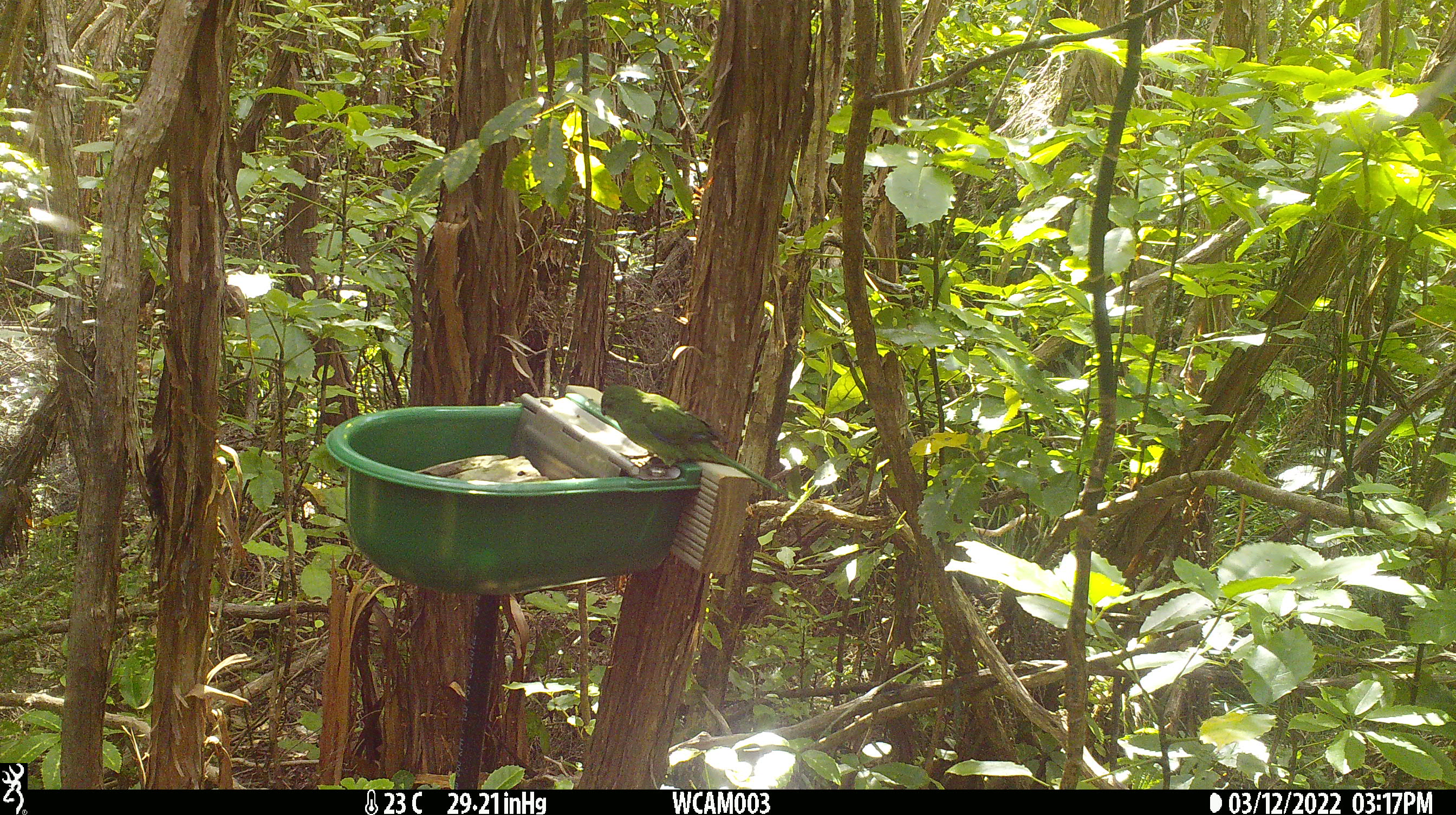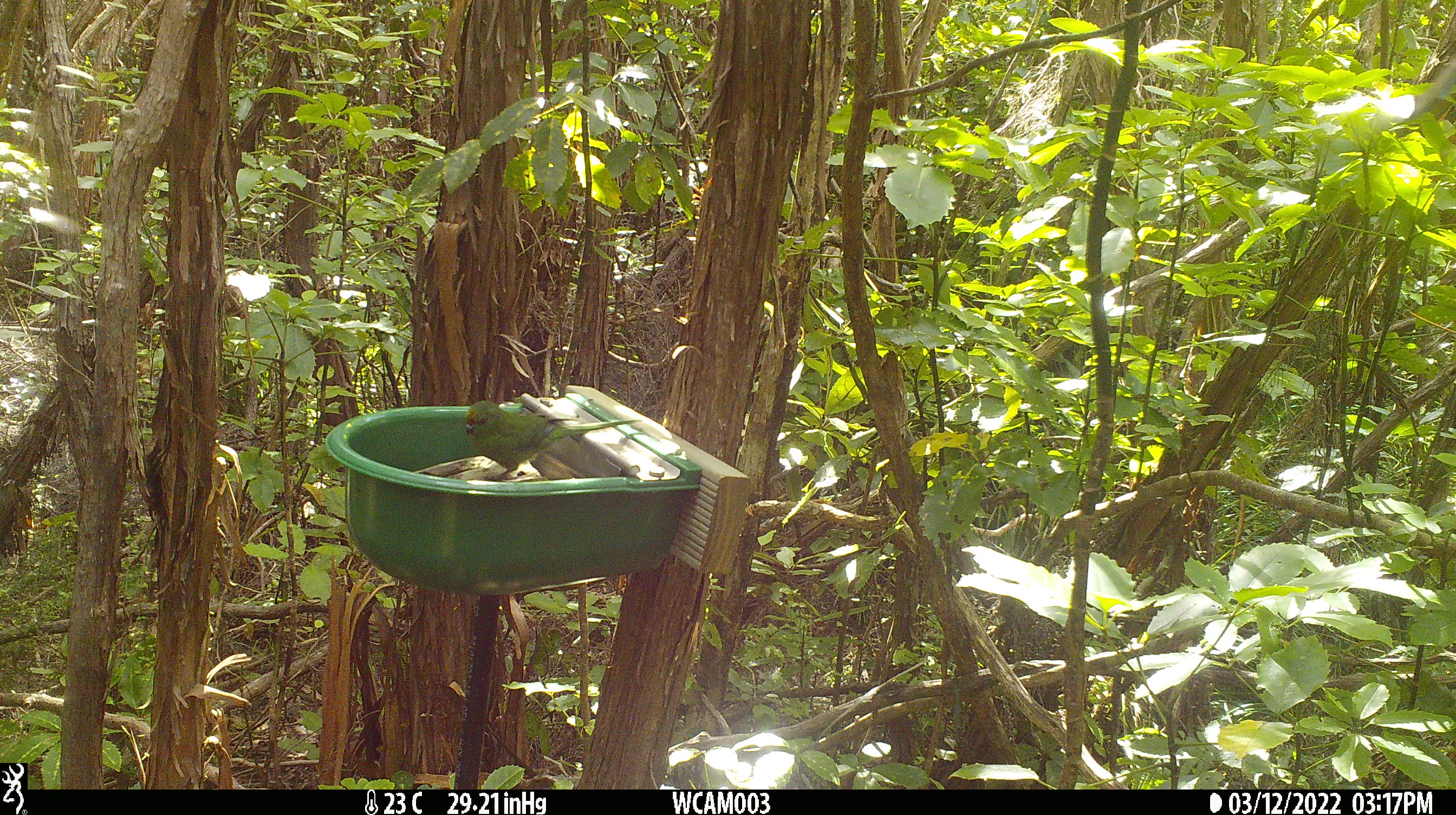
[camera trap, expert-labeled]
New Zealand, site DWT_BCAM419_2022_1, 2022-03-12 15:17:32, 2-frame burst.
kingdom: Animalia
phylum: Chordata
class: Aves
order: Psittaciformes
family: Psittaculidae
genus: Cyanoramphus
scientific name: Cyanoramphus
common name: parakeet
Parakeet (Cyanoramphus).